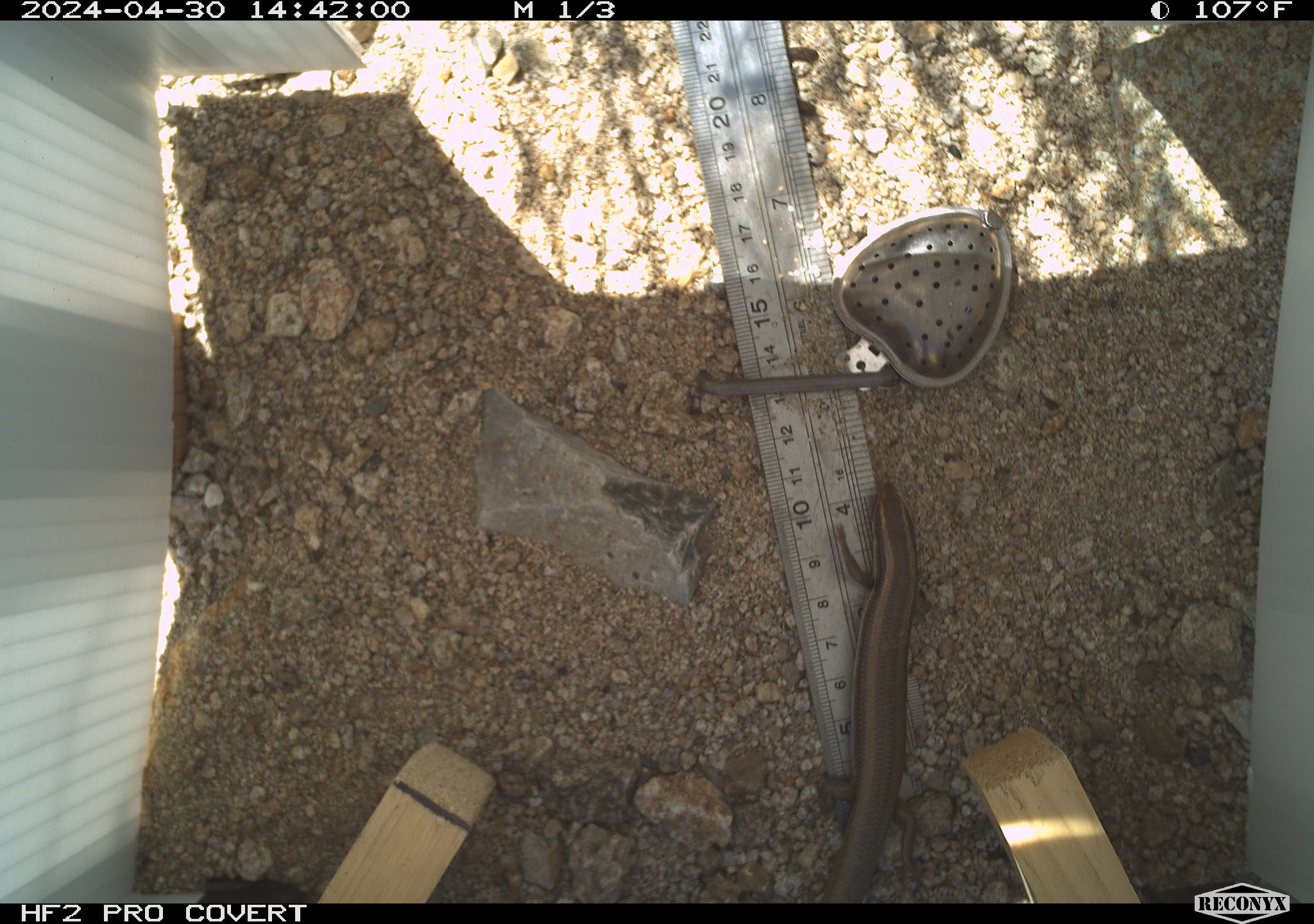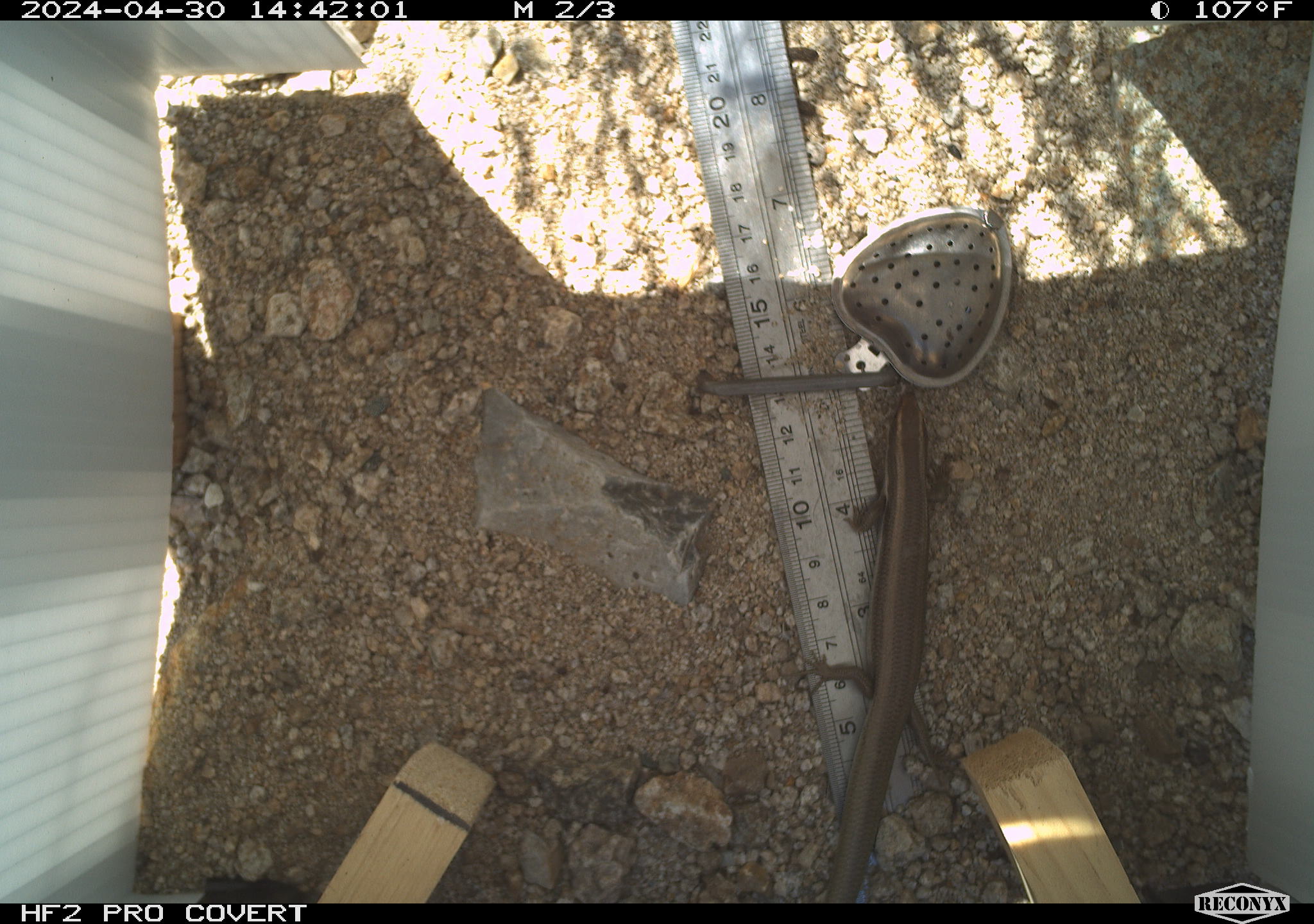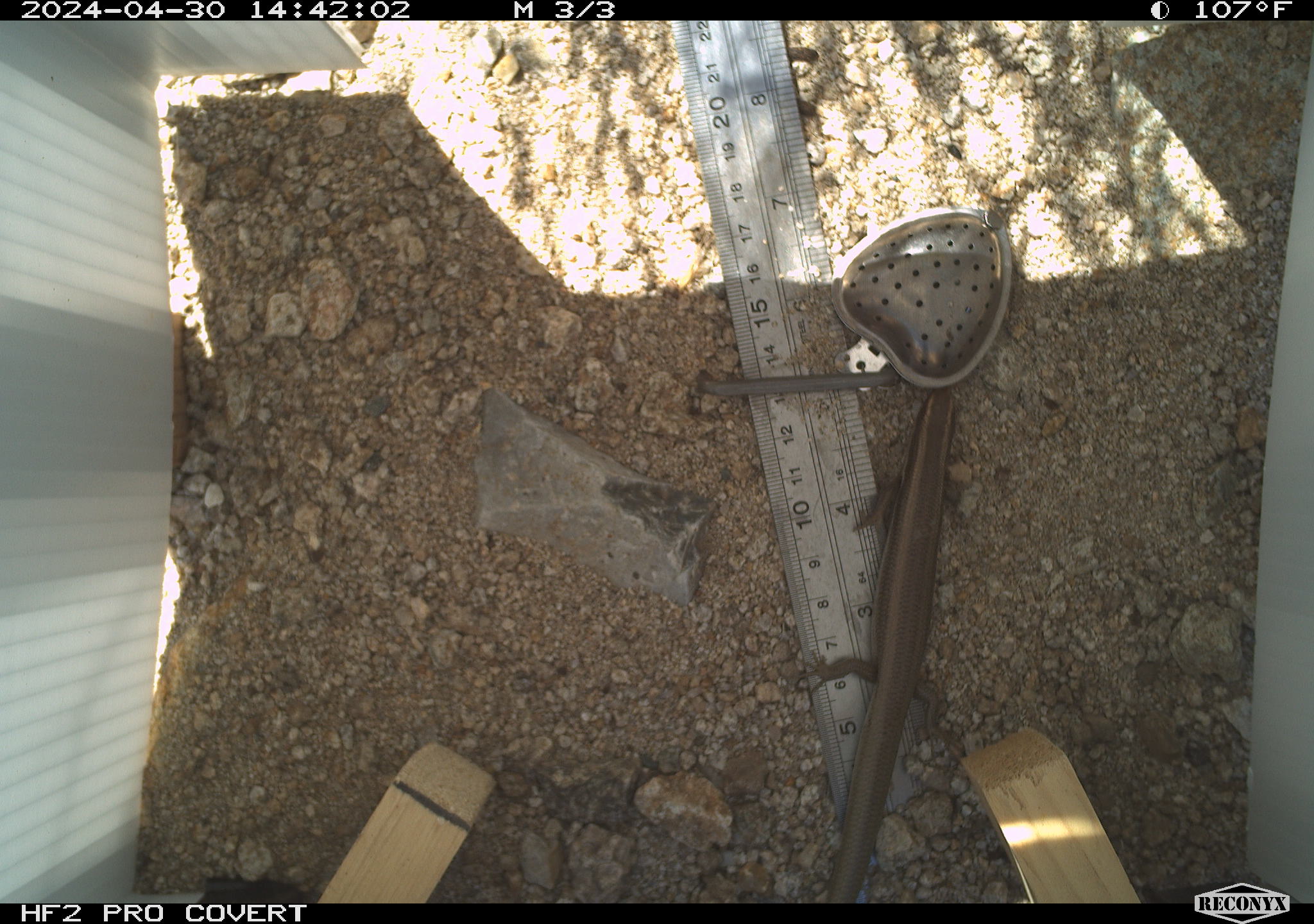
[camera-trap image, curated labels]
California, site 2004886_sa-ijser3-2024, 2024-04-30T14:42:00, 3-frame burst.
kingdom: Animalia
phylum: Chordata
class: Reptilia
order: Squamata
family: Scincidae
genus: Plestiodon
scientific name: Plestiodon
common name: blue-tailed skinks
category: plestiodon species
Plestiodon species (blue-tailed skinks) (Plestiodon).